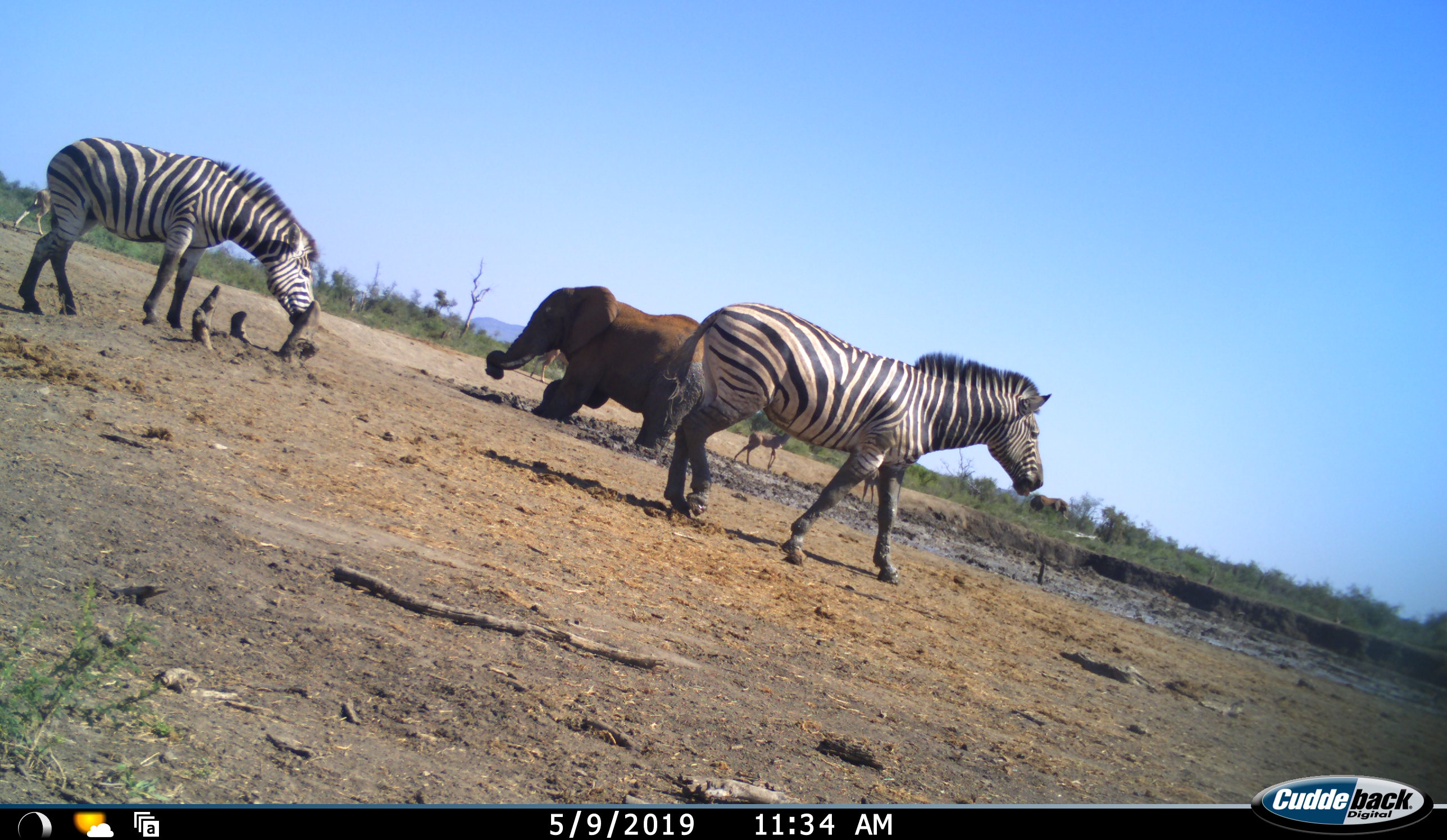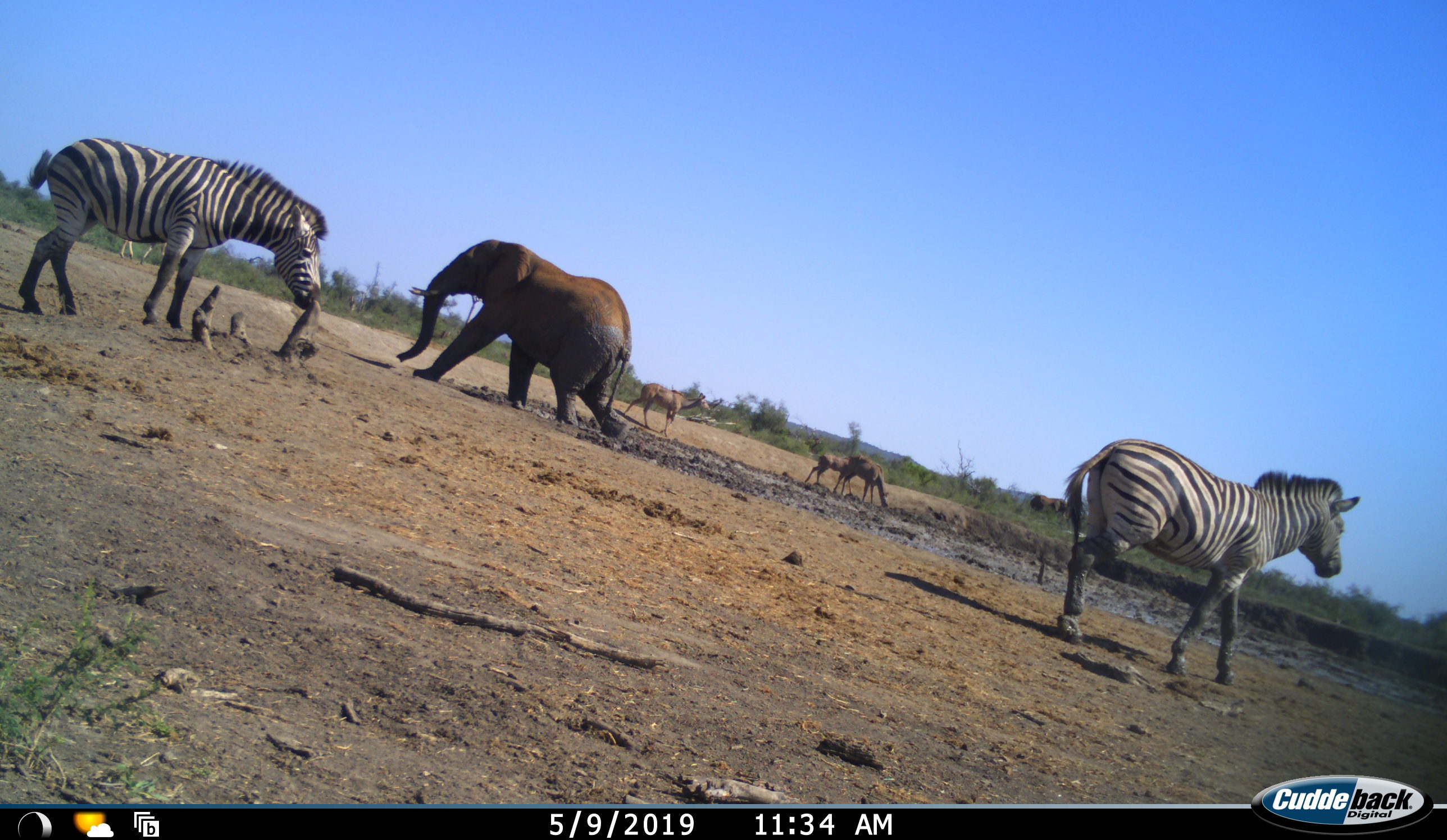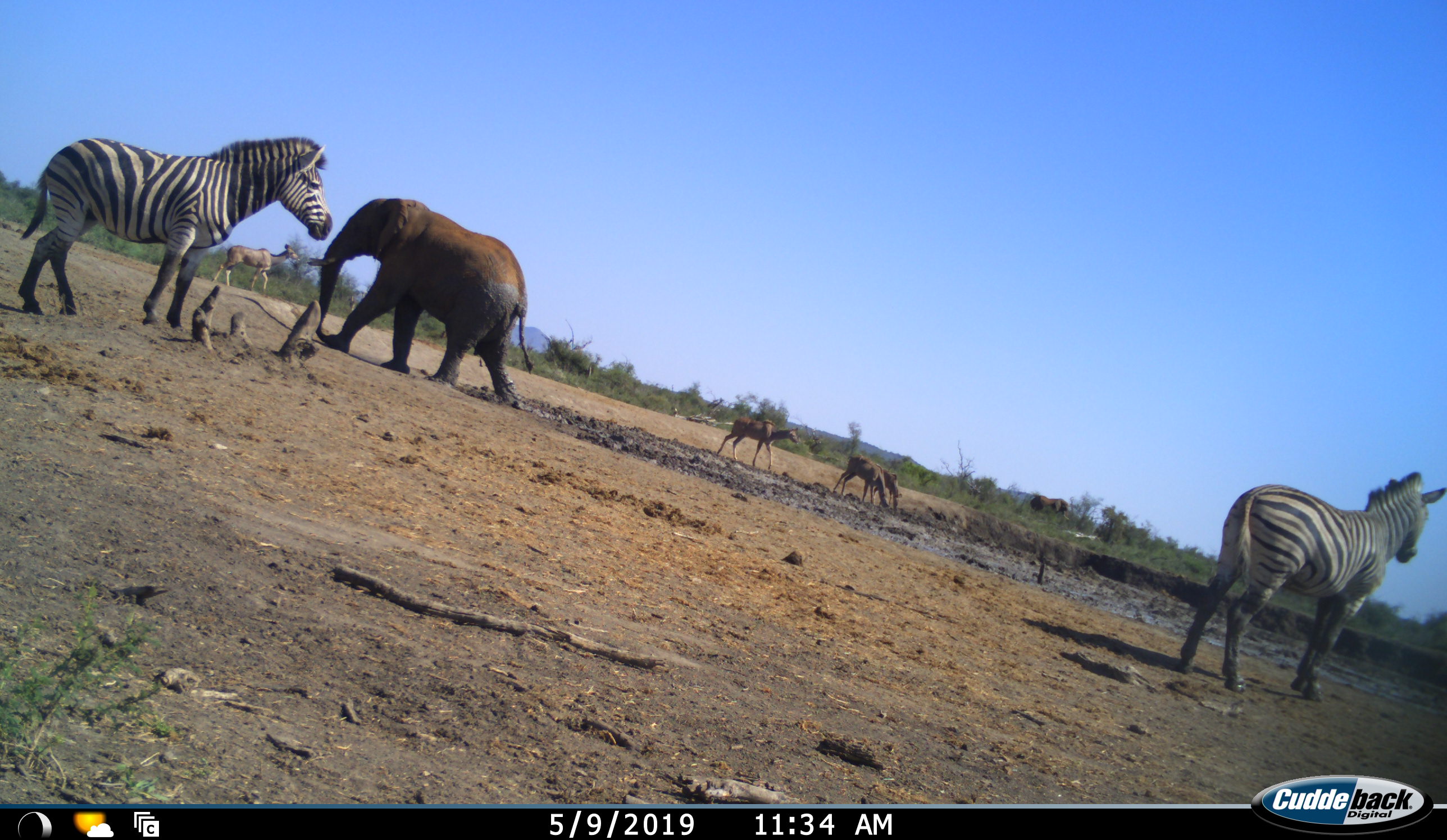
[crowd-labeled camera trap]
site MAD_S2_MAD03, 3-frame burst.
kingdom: Animalia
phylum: Chordata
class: Mammalia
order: Proboscidea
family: Elephantidae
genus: Loxodonta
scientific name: Loxodonta africana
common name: african bush elephant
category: elephant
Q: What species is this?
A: Elephant (african bush elephant) (Loxodonta africana).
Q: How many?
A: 1.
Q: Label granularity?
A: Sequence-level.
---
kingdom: Animalia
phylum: Chordata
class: Mammalia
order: Artiodactyla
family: Bovidae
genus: Tragelaphus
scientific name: Tragelaphus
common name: kudu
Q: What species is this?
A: Kudu (Tragelaphus).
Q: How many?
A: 4.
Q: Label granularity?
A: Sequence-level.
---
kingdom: Animalia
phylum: Chordata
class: Mammalia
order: Perissodactyla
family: Equidae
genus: Equus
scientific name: Equus quagga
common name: plains zebra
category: zebraplains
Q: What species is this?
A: Zebraplains (plains zebra) (Equus quagga).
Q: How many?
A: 2.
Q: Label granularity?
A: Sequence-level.